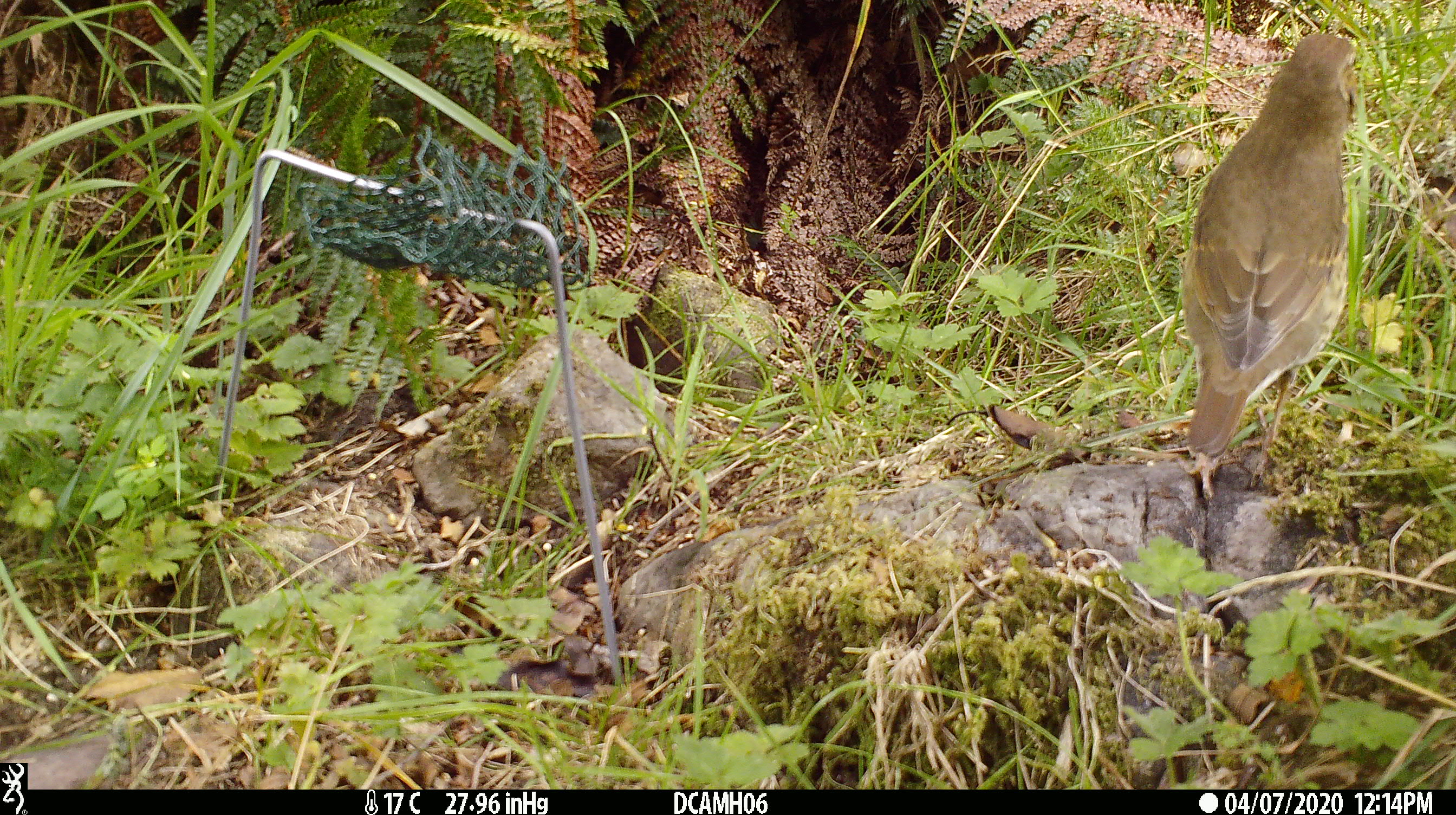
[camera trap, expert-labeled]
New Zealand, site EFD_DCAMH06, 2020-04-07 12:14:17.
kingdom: Animalia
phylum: Chordata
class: Aves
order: Passeriformes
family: Turdidae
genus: Turdus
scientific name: Turdus philomelos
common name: song thrush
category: thrush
Thrush (song thrush) (Turdus philomelos).